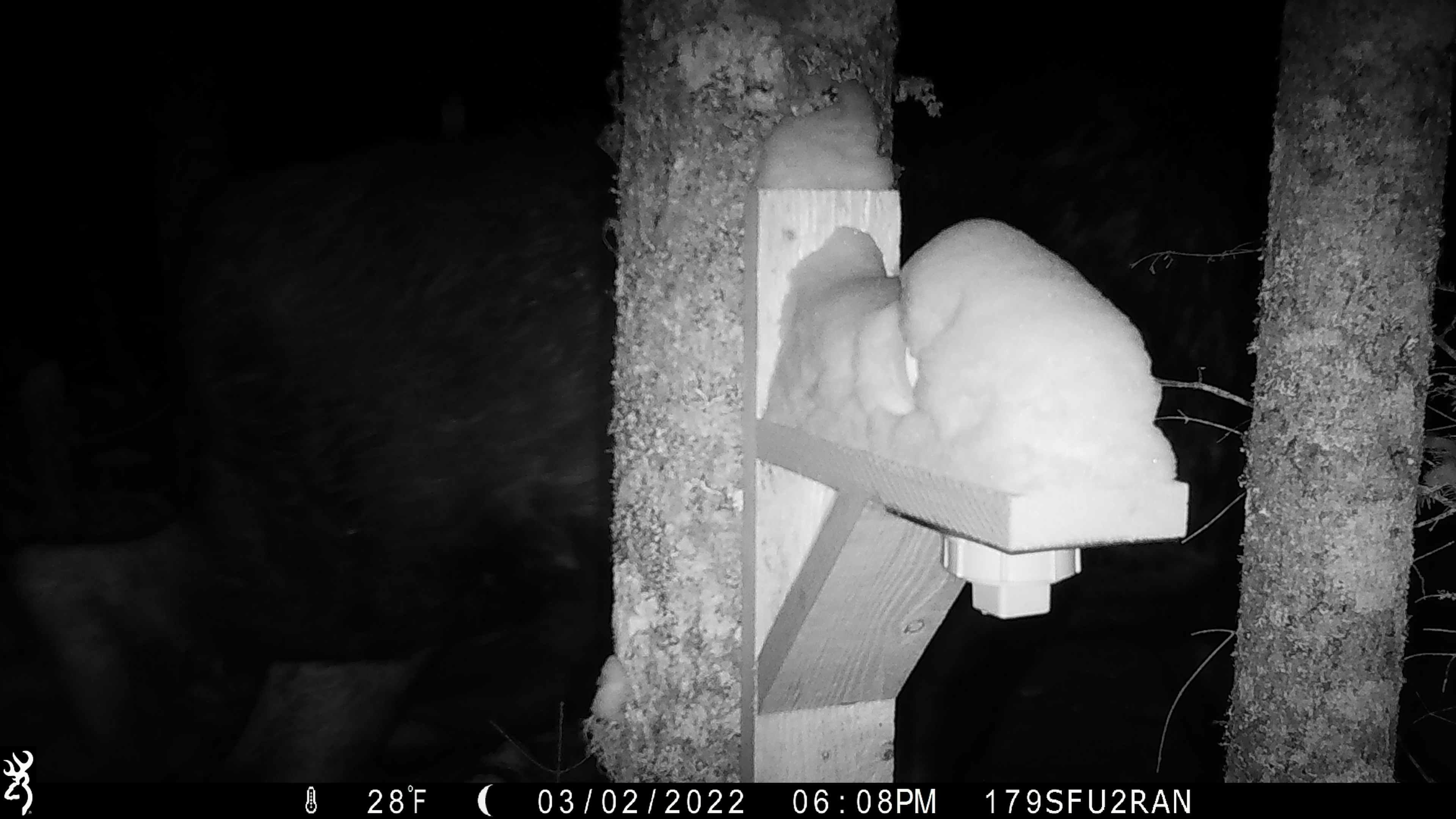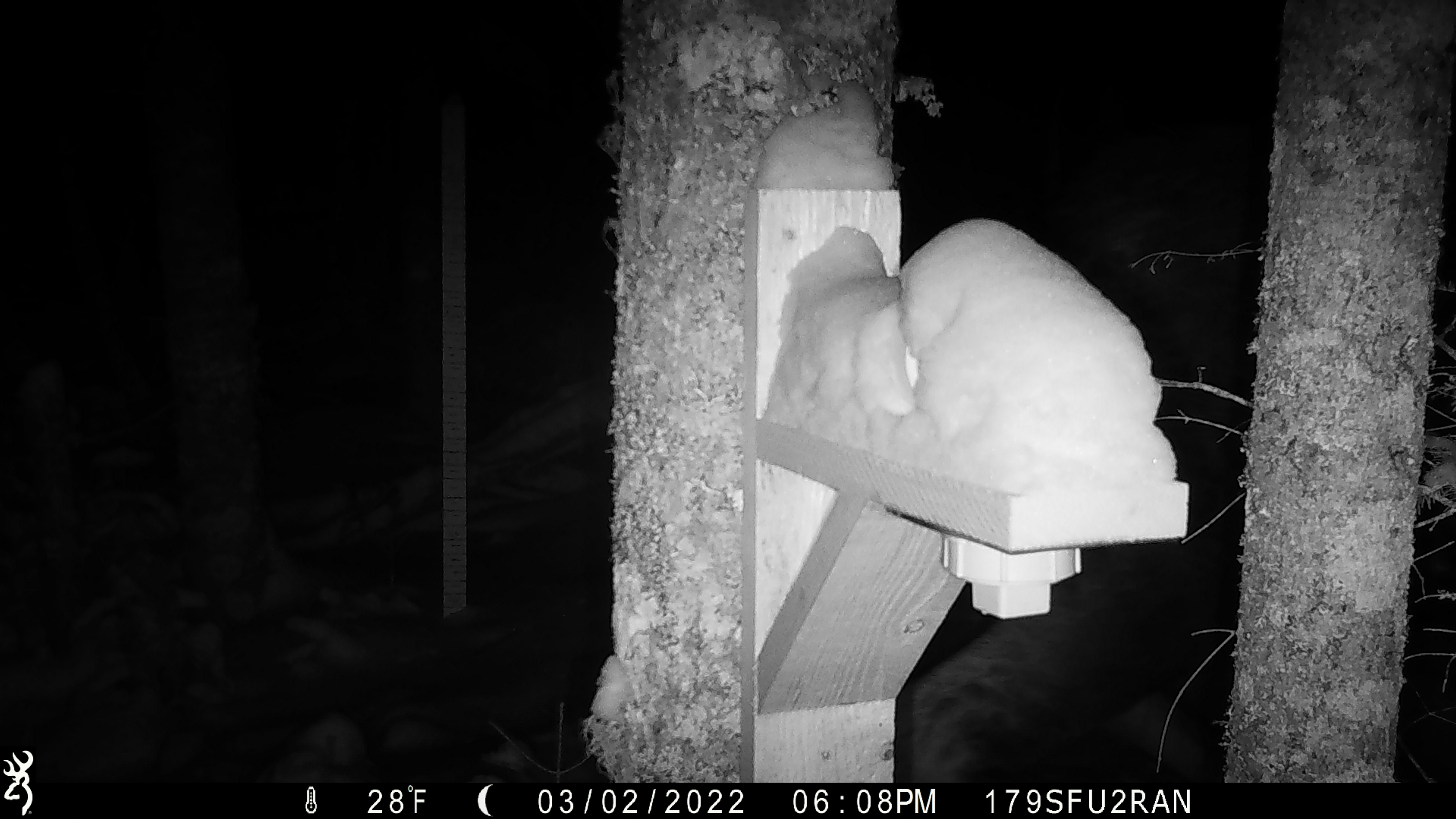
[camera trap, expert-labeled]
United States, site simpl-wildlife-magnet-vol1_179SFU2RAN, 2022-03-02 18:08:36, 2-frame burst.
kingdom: Animalia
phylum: Chordata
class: Mammalia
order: Artiodactyla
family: Cervidae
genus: Alces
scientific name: Alces alces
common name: moose